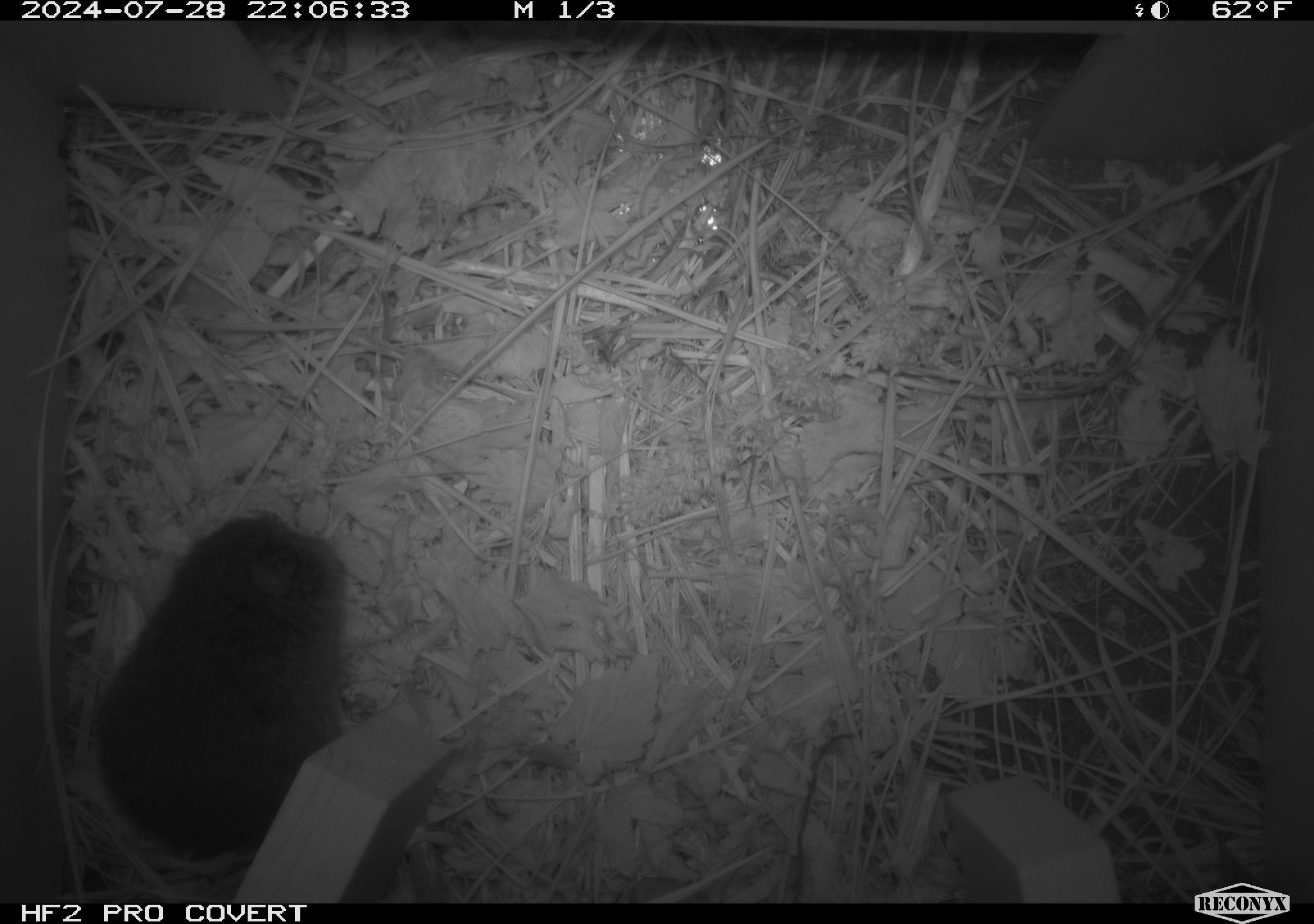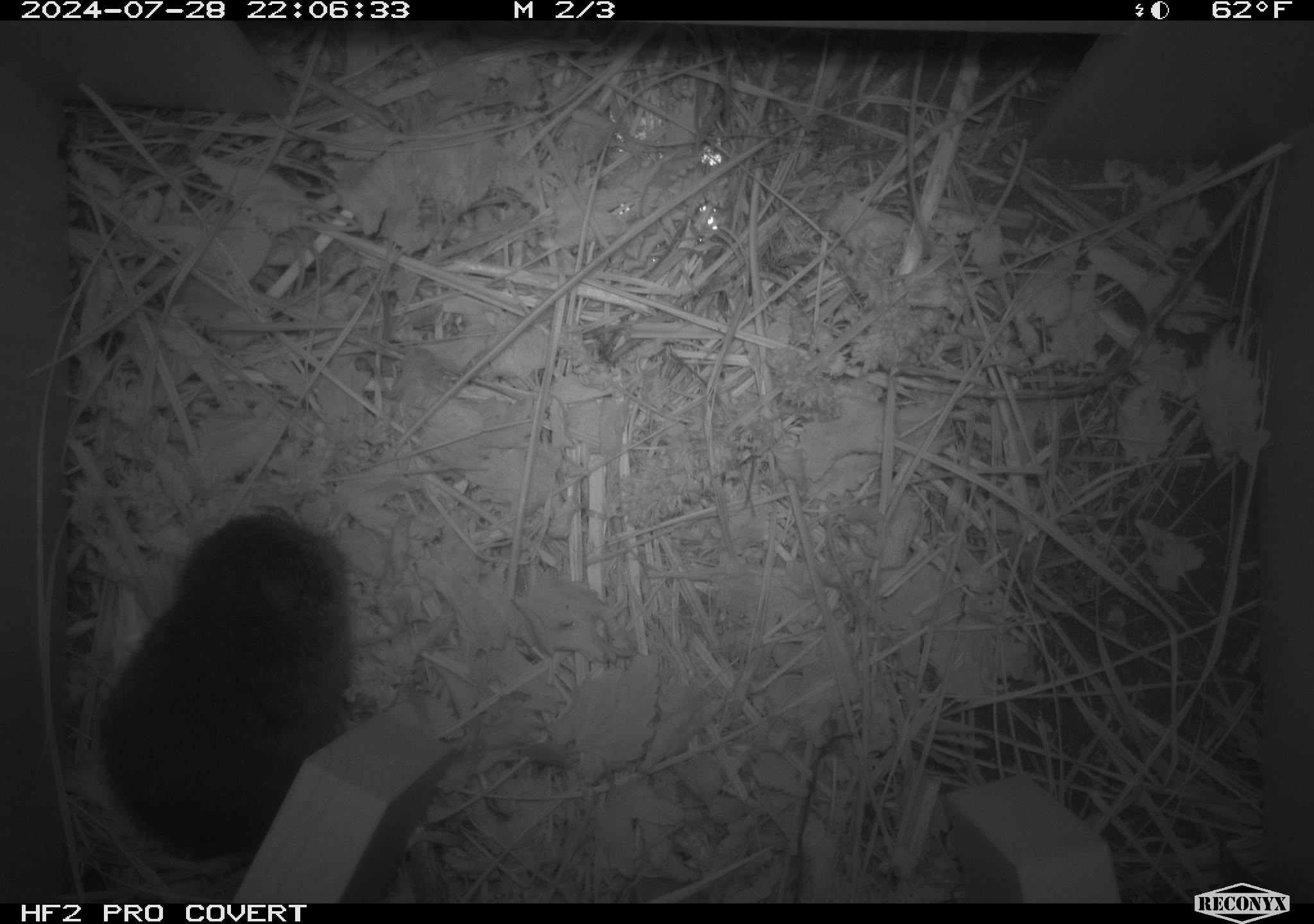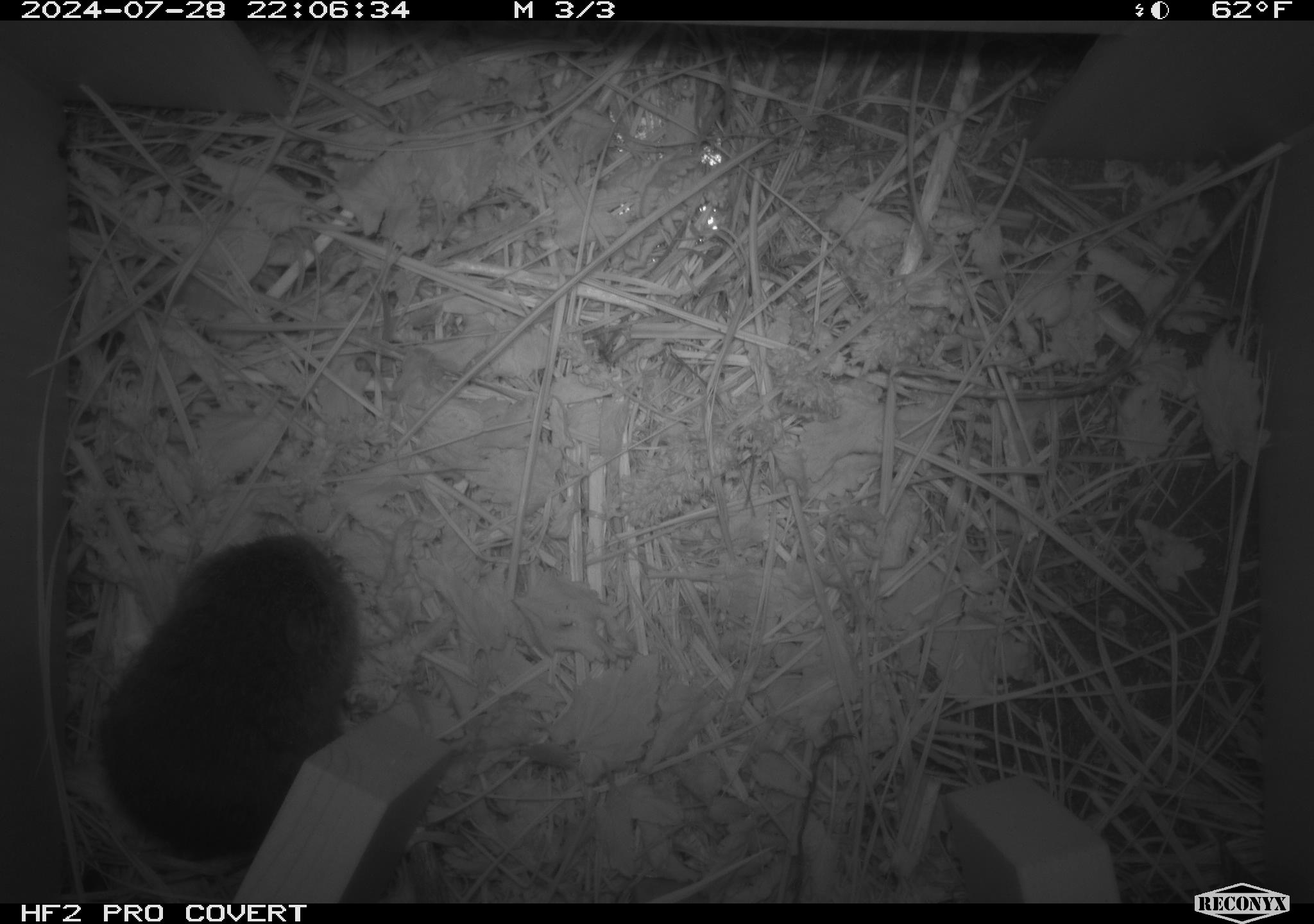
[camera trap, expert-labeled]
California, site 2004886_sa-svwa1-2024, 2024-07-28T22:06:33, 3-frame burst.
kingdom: Animalia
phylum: Chordata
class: Mammalia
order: Rodentia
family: Cricetidae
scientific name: Arvicolinae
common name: voles, lemmings, and muskrats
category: arvicolinae subfamily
Arvicolinae subfamily (voles, lemmings, and muskrats) (Arvicolinae).